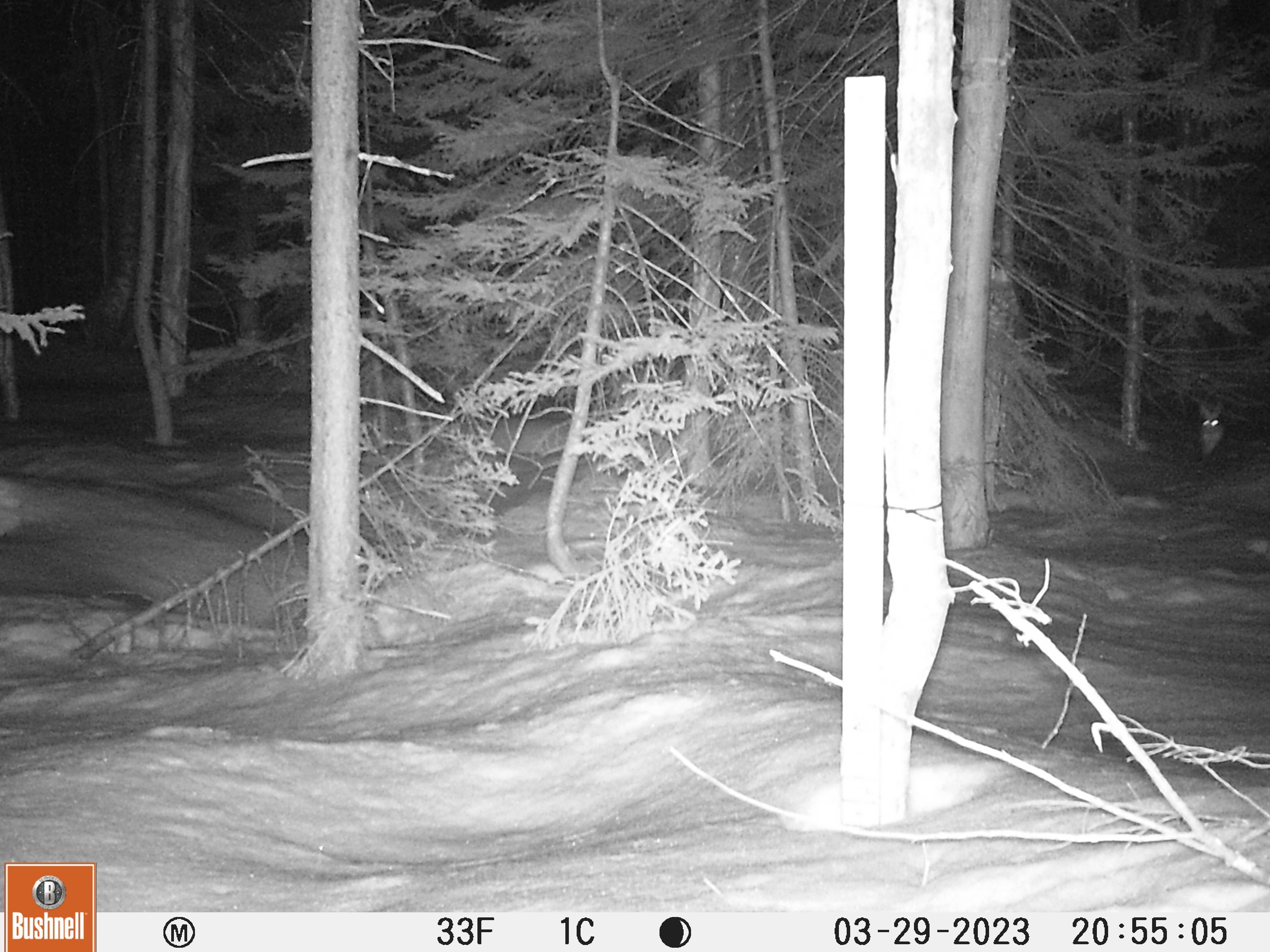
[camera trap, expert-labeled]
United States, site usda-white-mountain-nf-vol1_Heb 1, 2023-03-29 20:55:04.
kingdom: Animalia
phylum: Chordata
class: Mammalia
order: Lagomorpha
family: Leporidae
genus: Lepus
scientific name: Lepus americanus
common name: snowshoe hare